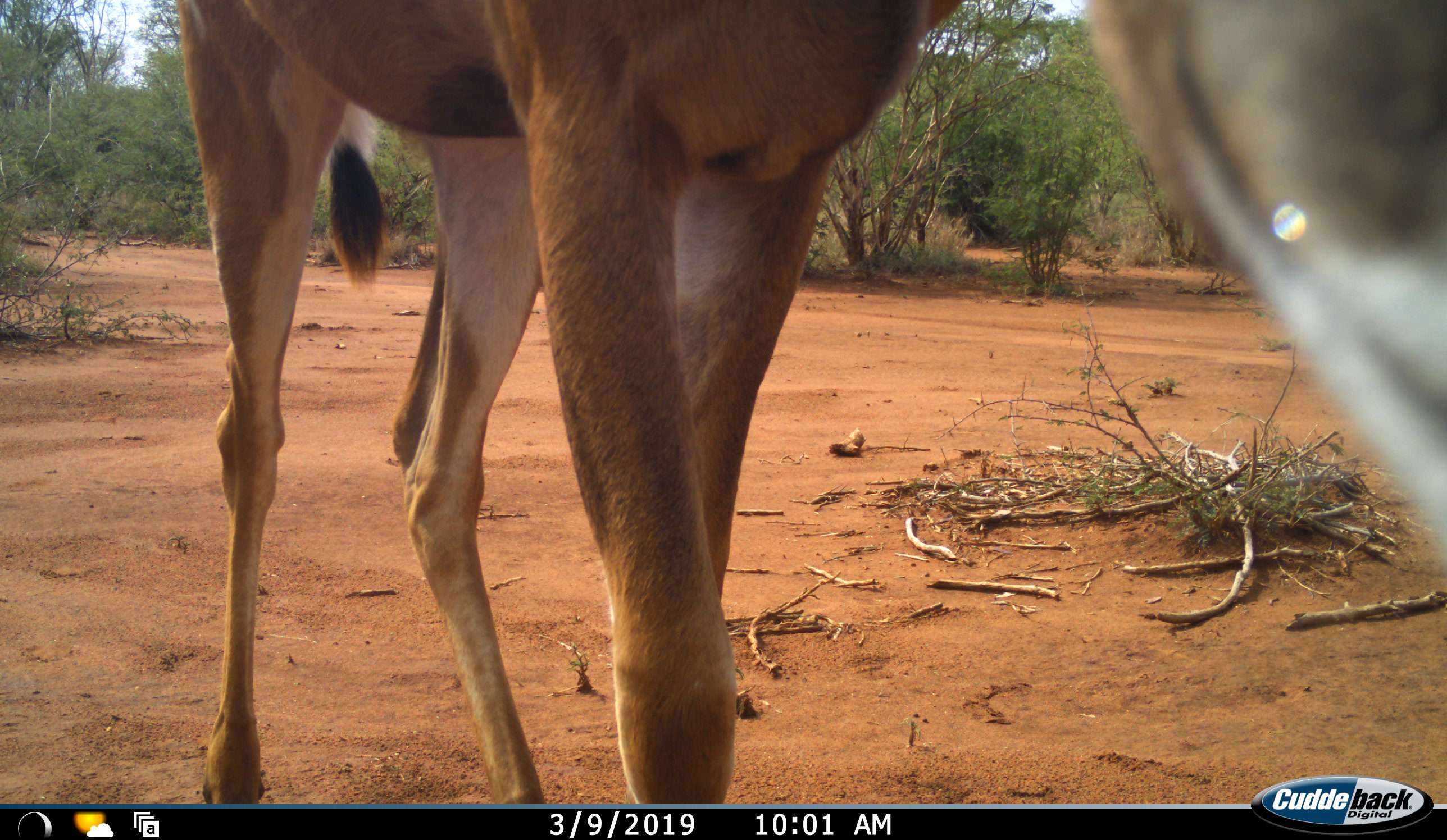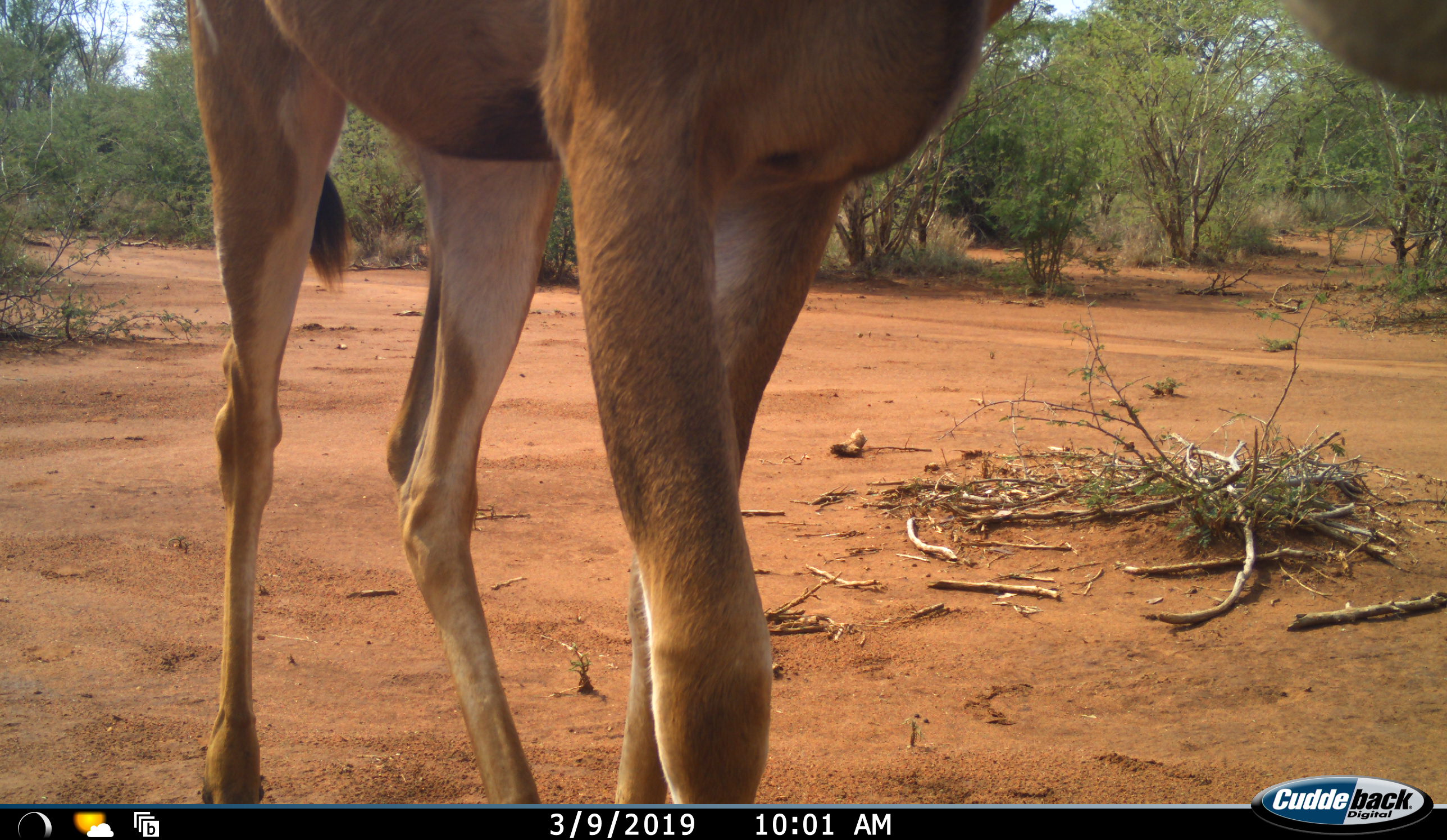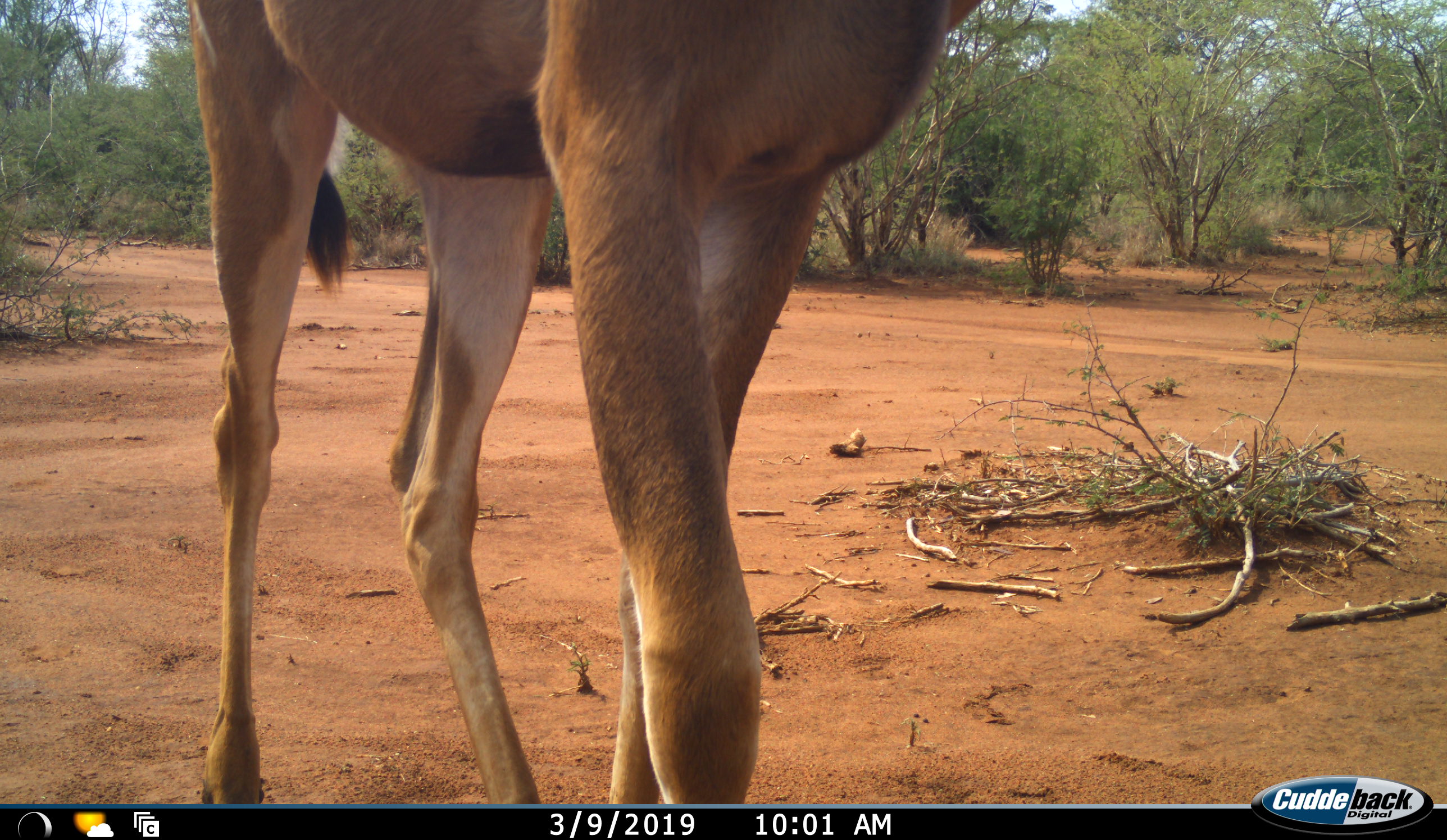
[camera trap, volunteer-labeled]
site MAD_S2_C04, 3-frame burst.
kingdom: Animalia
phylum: Chordata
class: Mammalia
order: Artiodactyla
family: Bovidae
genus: Aepyceros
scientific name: Aepyceros melampus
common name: impala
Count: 1.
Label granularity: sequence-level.